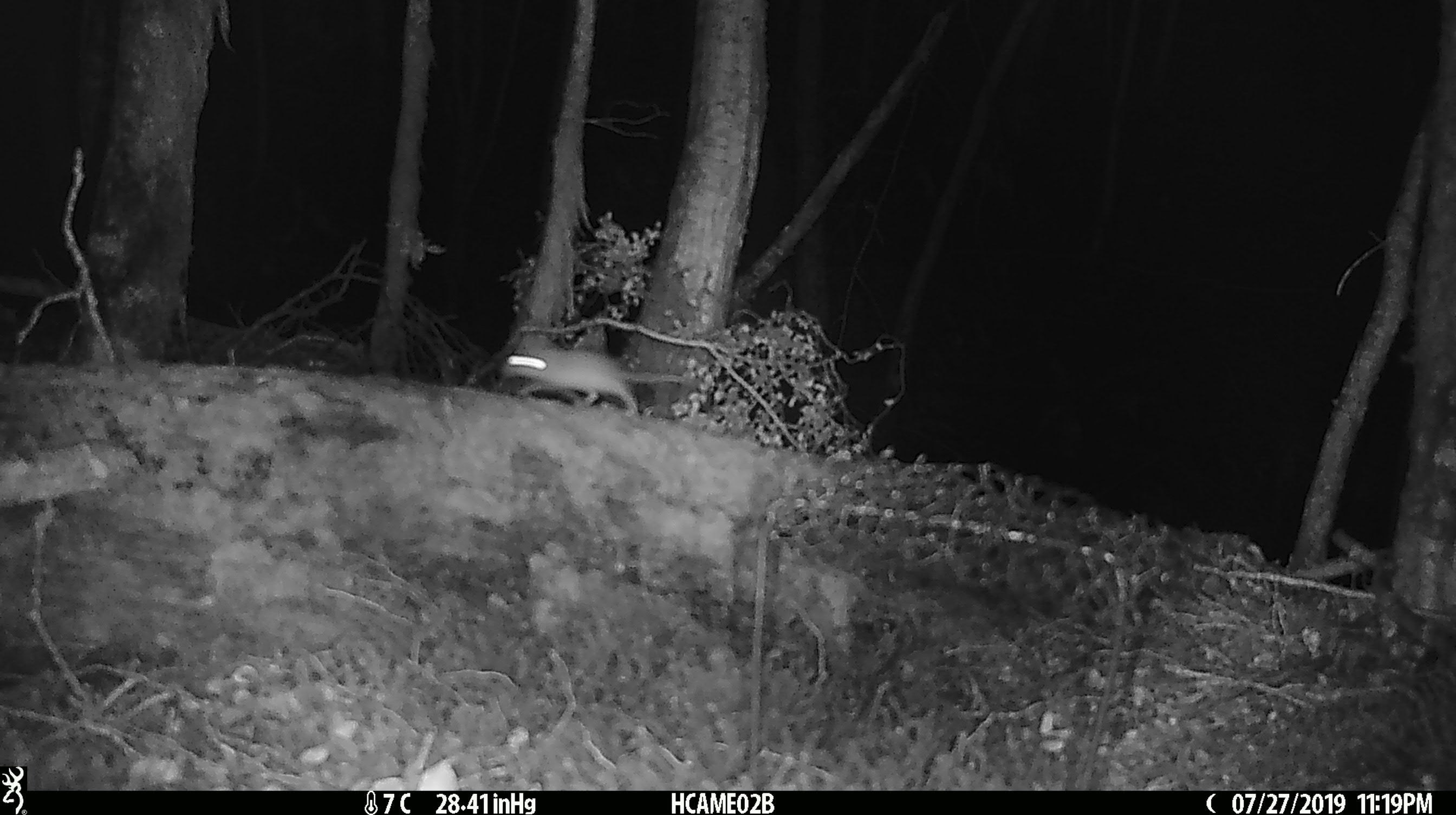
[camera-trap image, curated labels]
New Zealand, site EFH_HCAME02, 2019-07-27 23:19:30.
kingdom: Animalia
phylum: Chordata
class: Mammalia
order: Rodentia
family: Muridae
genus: Mus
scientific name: Mus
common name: mouse